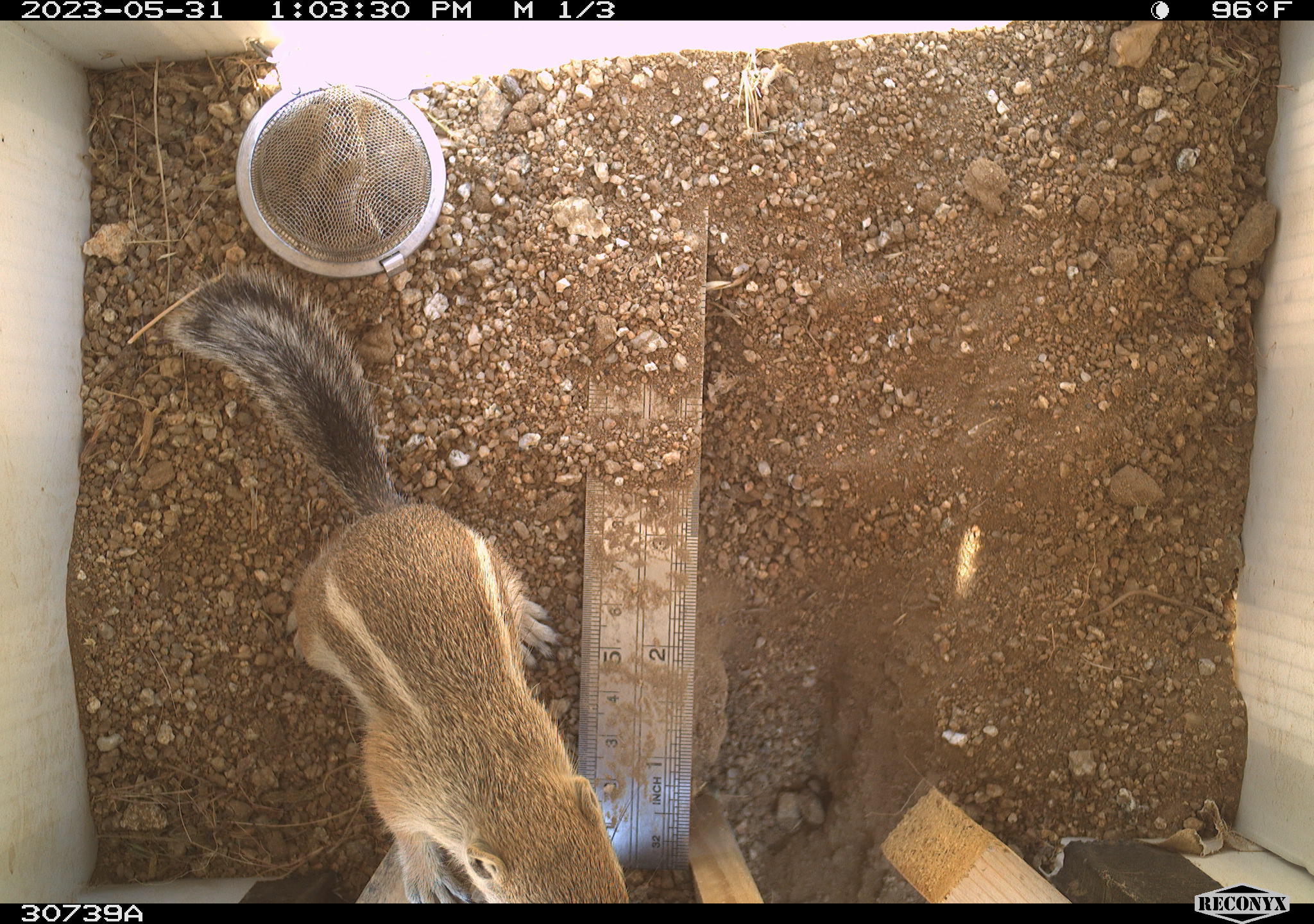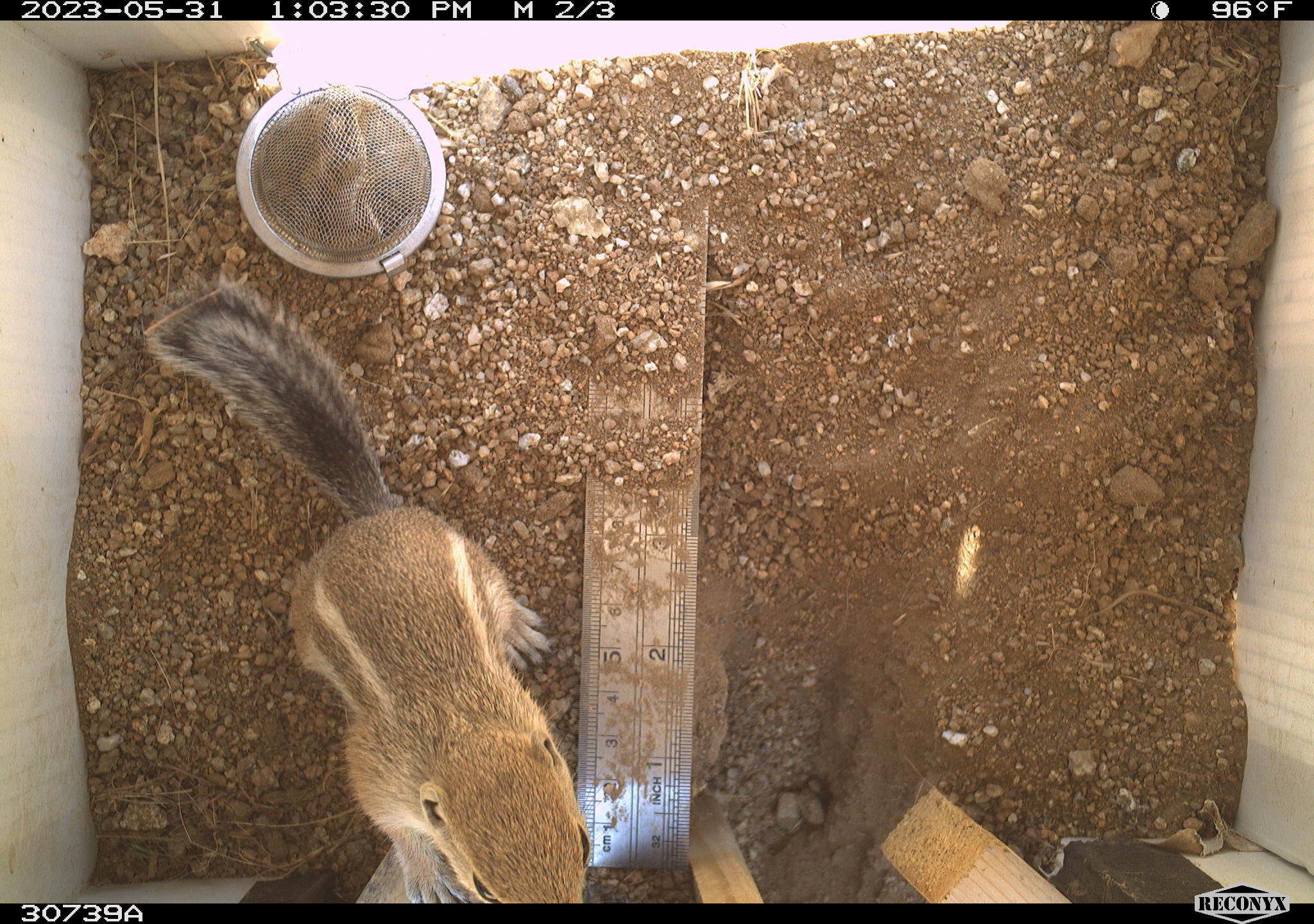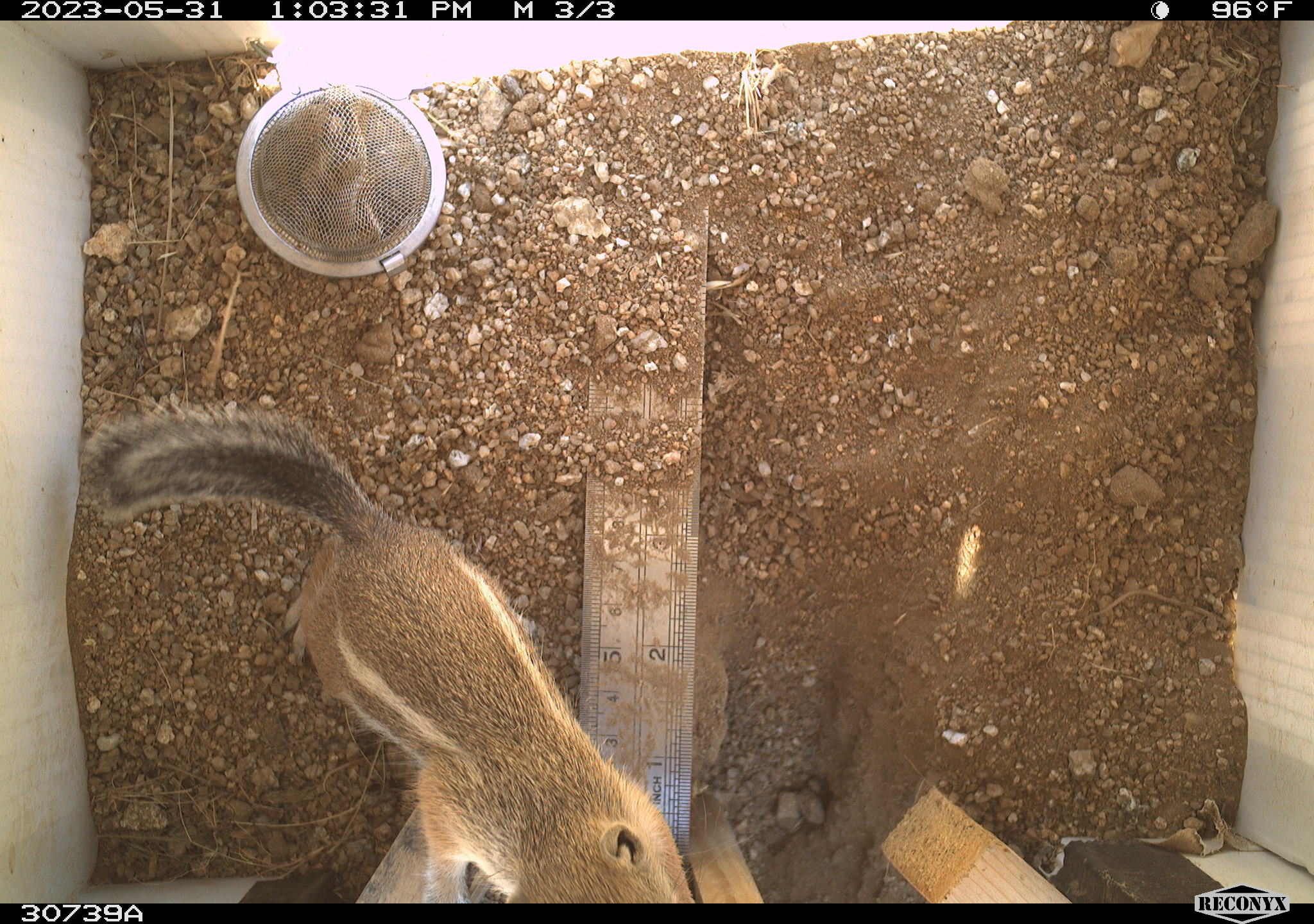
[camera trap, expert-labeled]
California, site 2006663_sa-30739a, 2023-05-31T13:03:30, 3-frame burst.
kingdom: Animalia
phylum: Chordata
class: Mammalia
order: Rodentia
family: Sciuridae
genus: Ammospermophilus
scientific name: Ammospermophilus leucurus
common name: white-tailed antelope squirrel